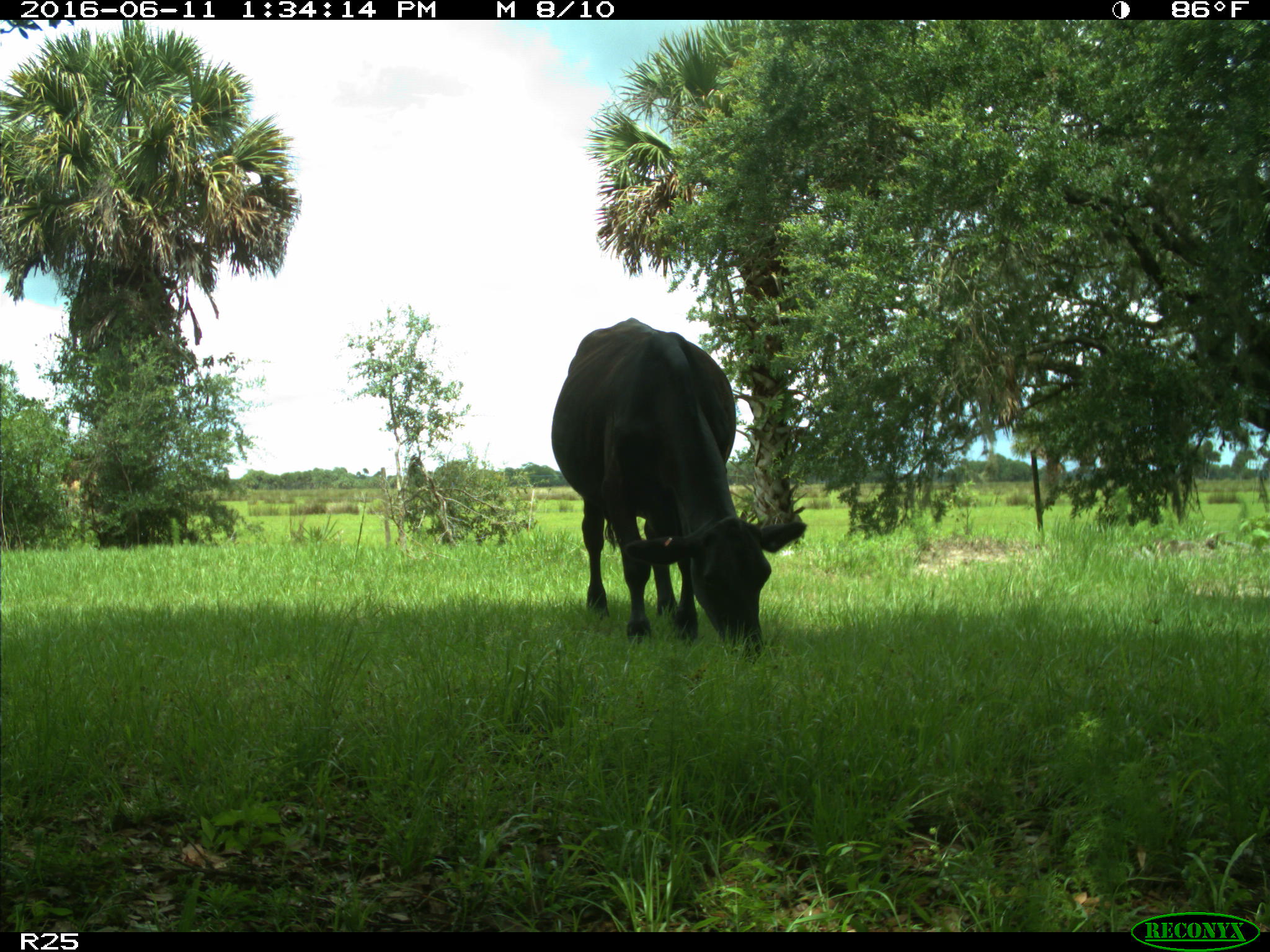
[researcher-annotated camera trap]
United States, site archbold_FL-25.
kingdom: Animalia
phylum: Chordata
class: Mammalia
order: Artiodactyla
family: Bovidae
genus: Bos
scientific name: Bos taurus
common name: domestic cow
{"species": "Bos taurus (domestic cow)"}